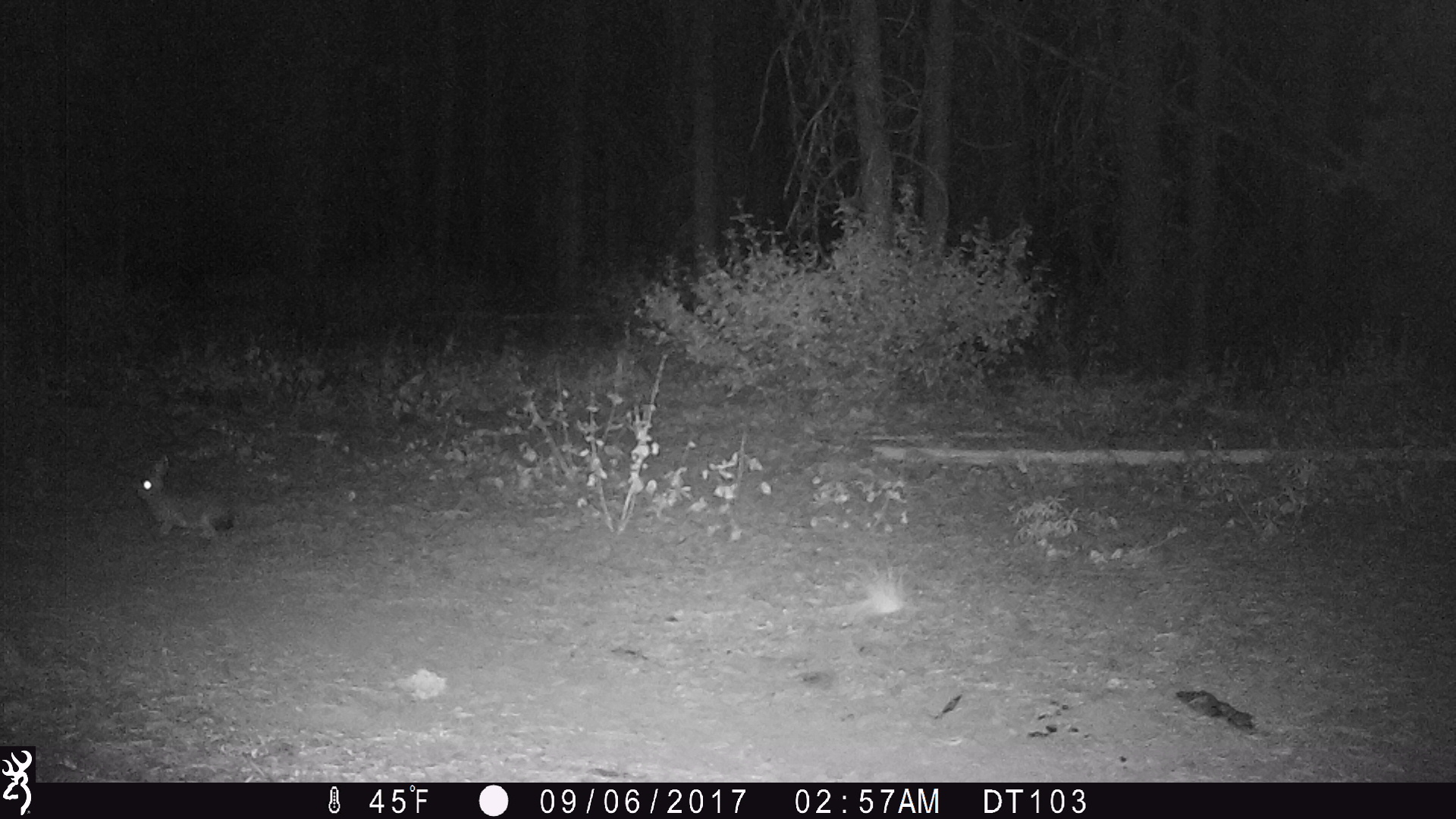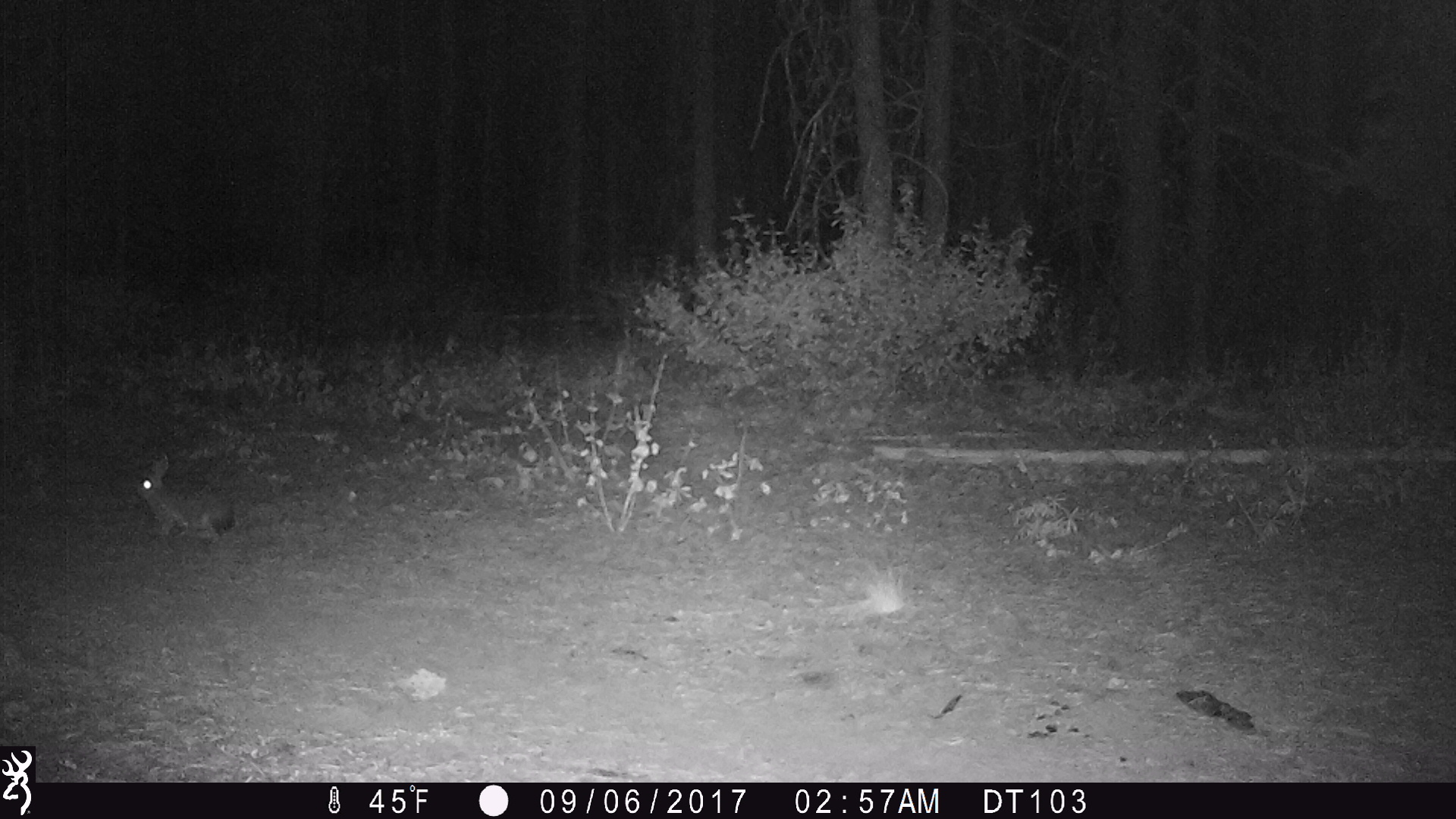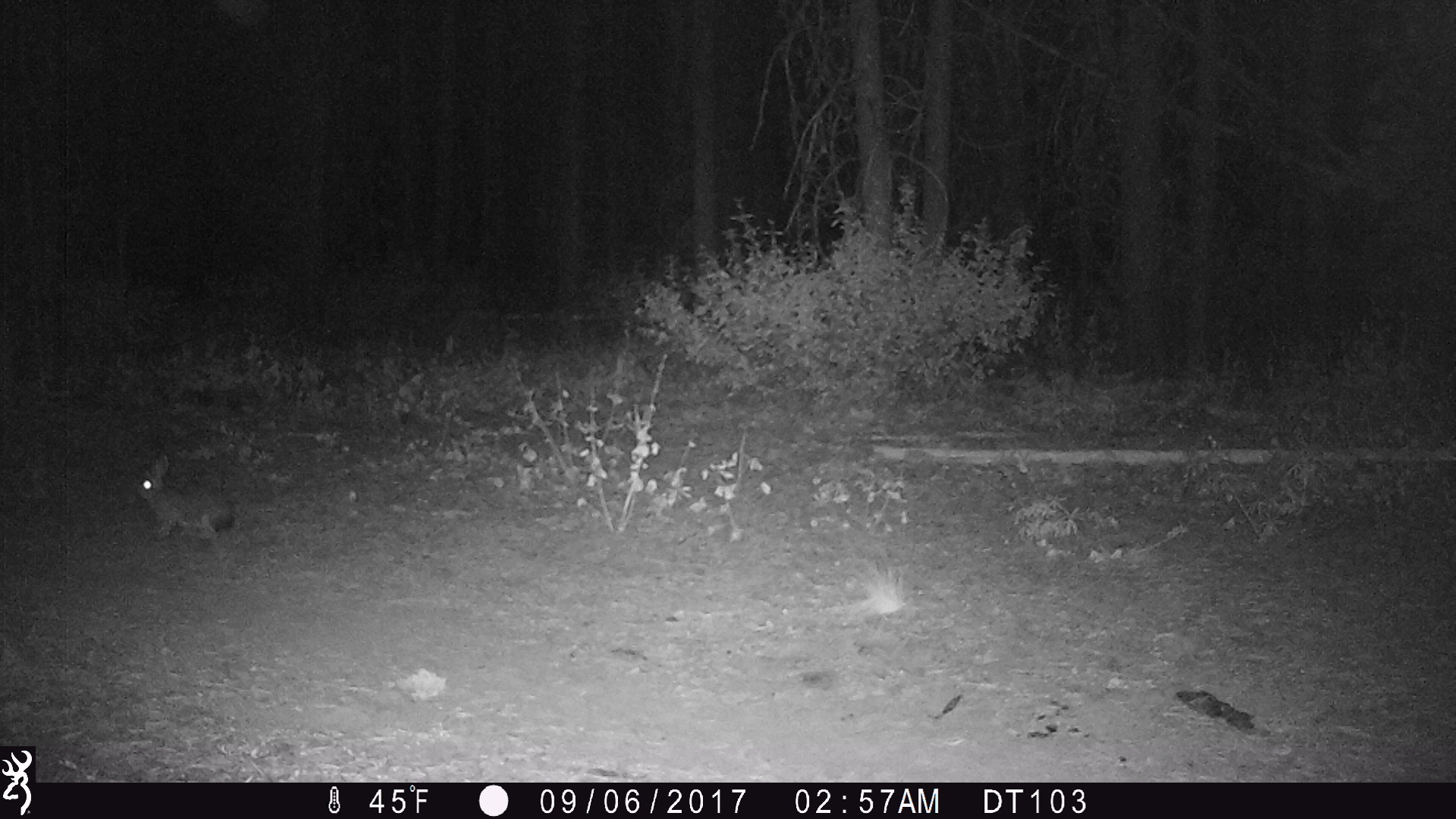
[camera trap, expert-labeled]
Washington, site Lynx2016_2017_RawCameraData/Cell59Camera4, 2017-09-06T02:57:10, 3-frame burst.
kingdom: Animalia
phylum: Chordata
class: Mammalia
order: Lagomorpha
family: Leporidae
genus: Lepus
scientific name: Lepus americanus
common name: snowshoe hare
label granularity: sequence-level